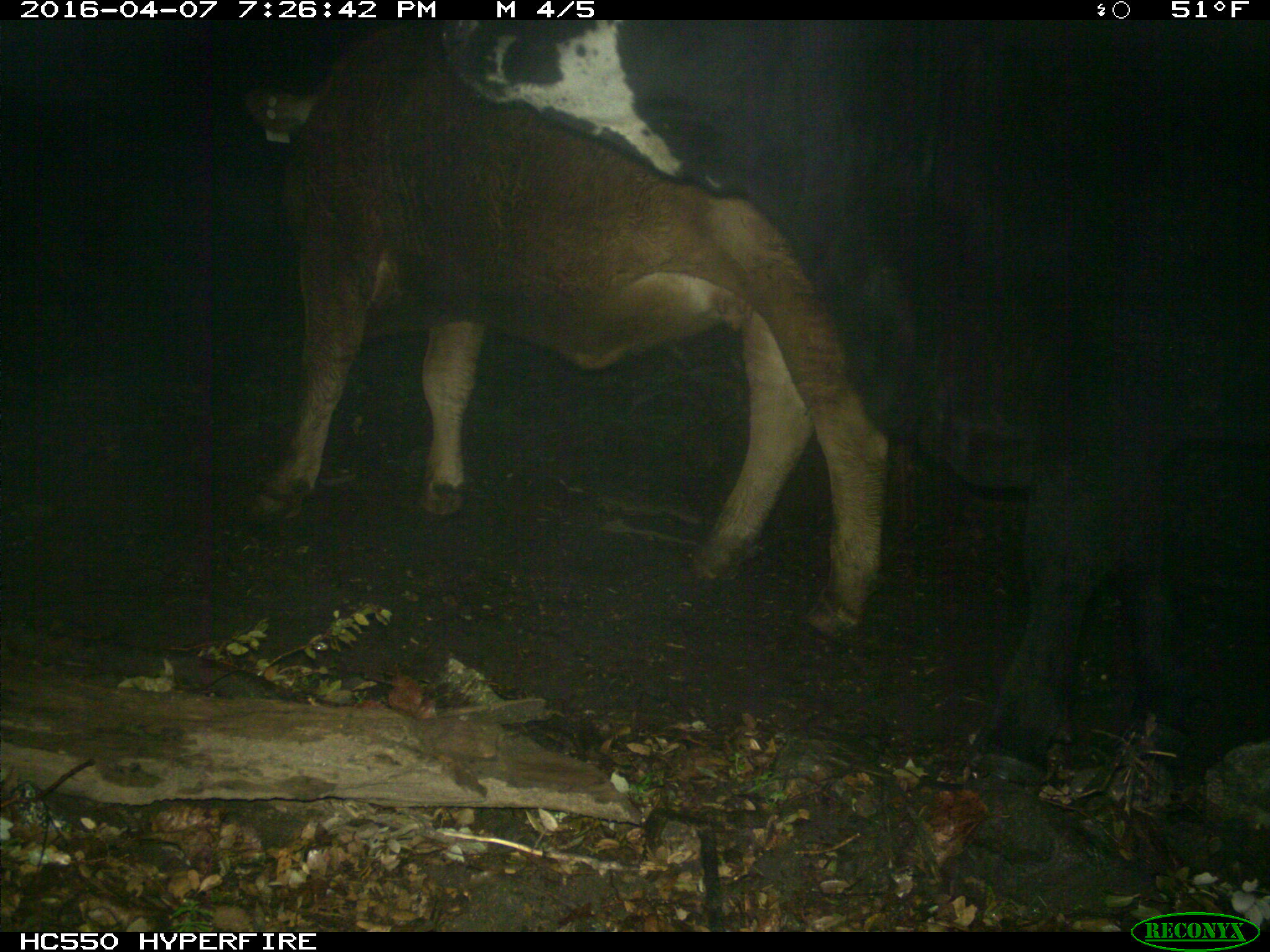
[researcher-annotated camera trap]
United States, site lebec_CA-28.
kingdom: Animalia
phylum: Chordata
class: Mammalia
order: Artiodactyla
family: Bovidae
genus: Bos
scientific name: Bos taurus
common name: domestic cow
Bos taurus (domestic cow).